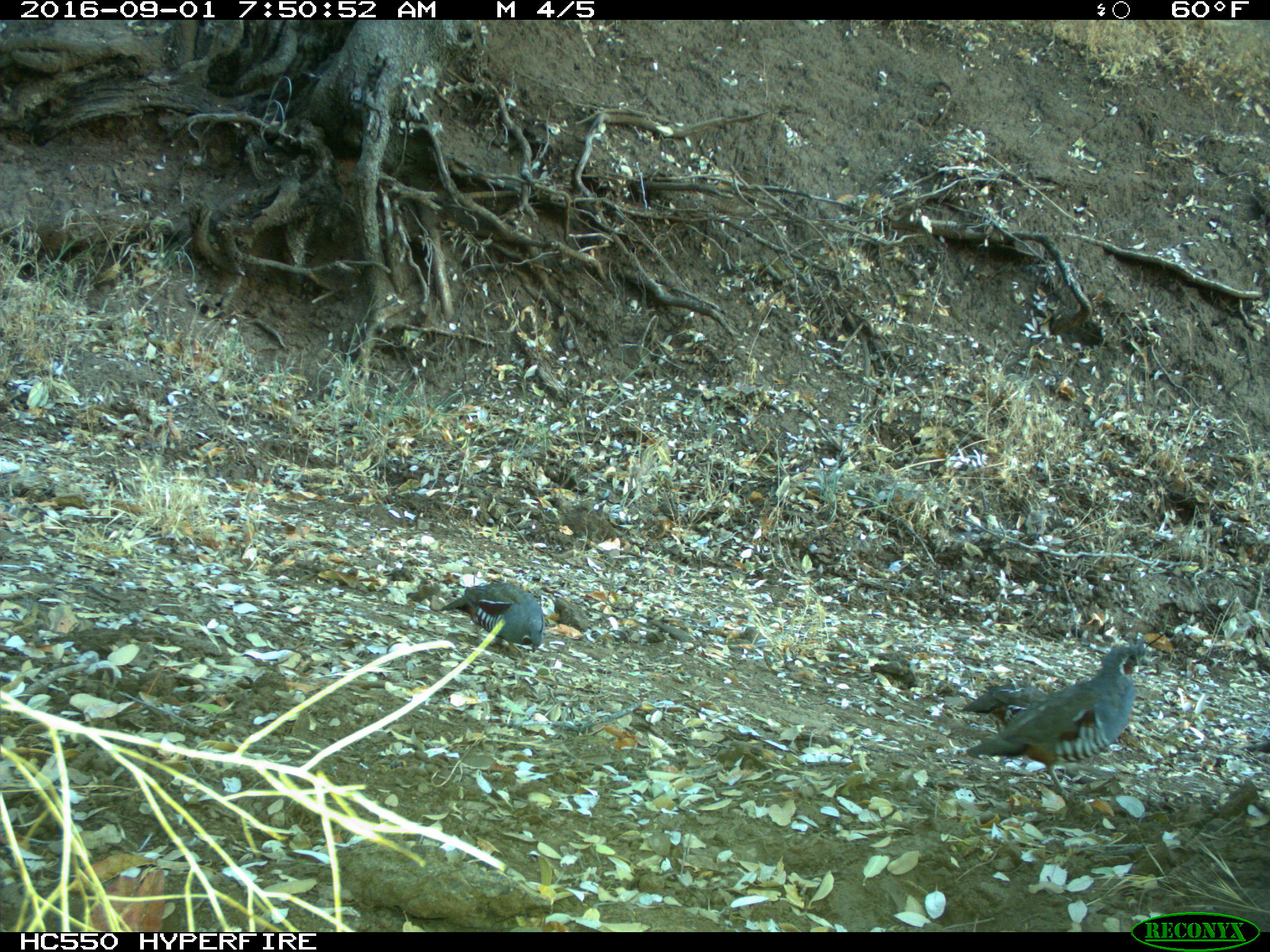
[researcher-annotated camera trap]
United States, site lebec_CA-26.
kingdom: Animalia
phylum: Chordata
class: Aves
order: Galliformes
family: Odontophoridae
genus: Callipepla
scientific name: Callipepla californica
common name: california quail